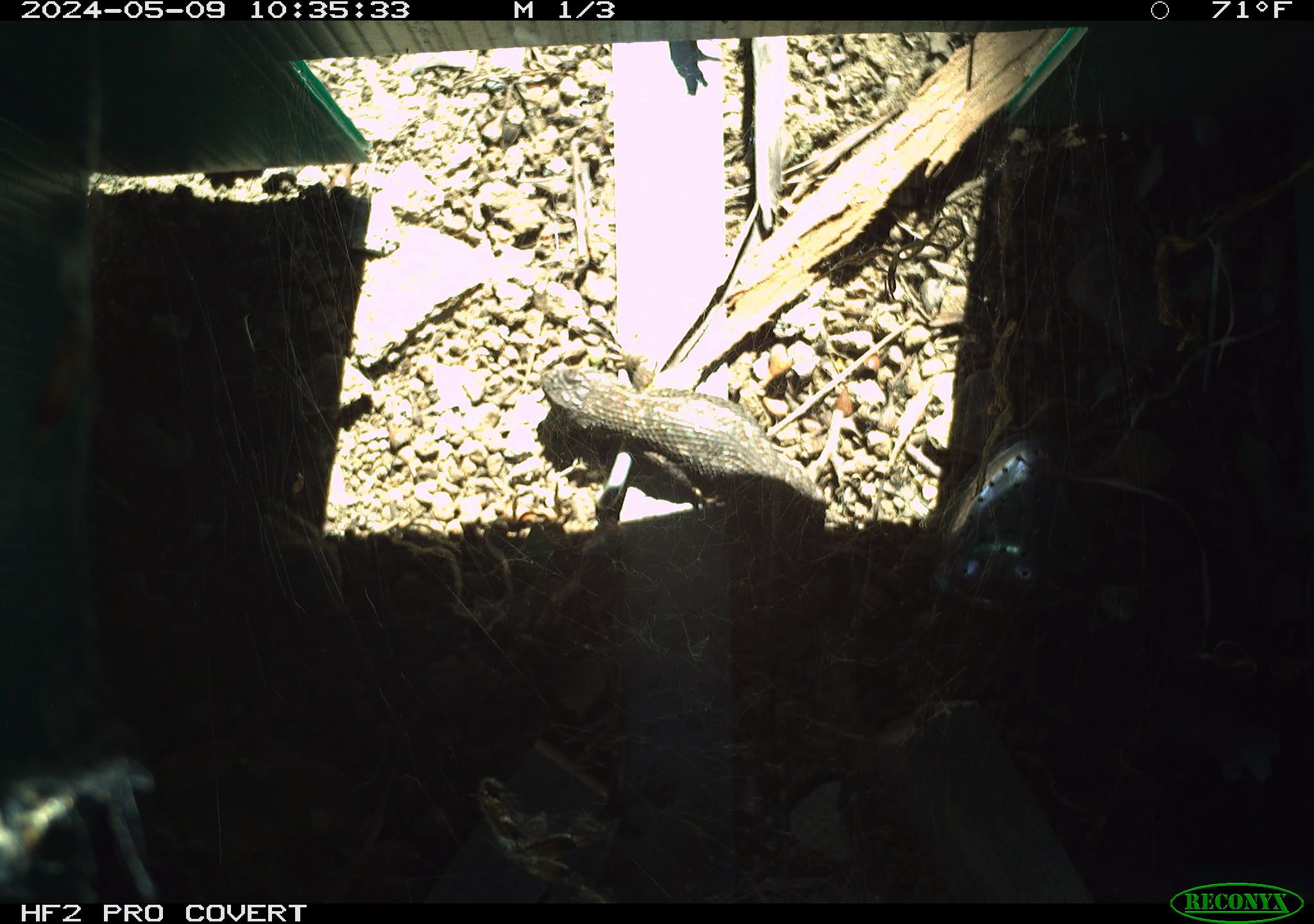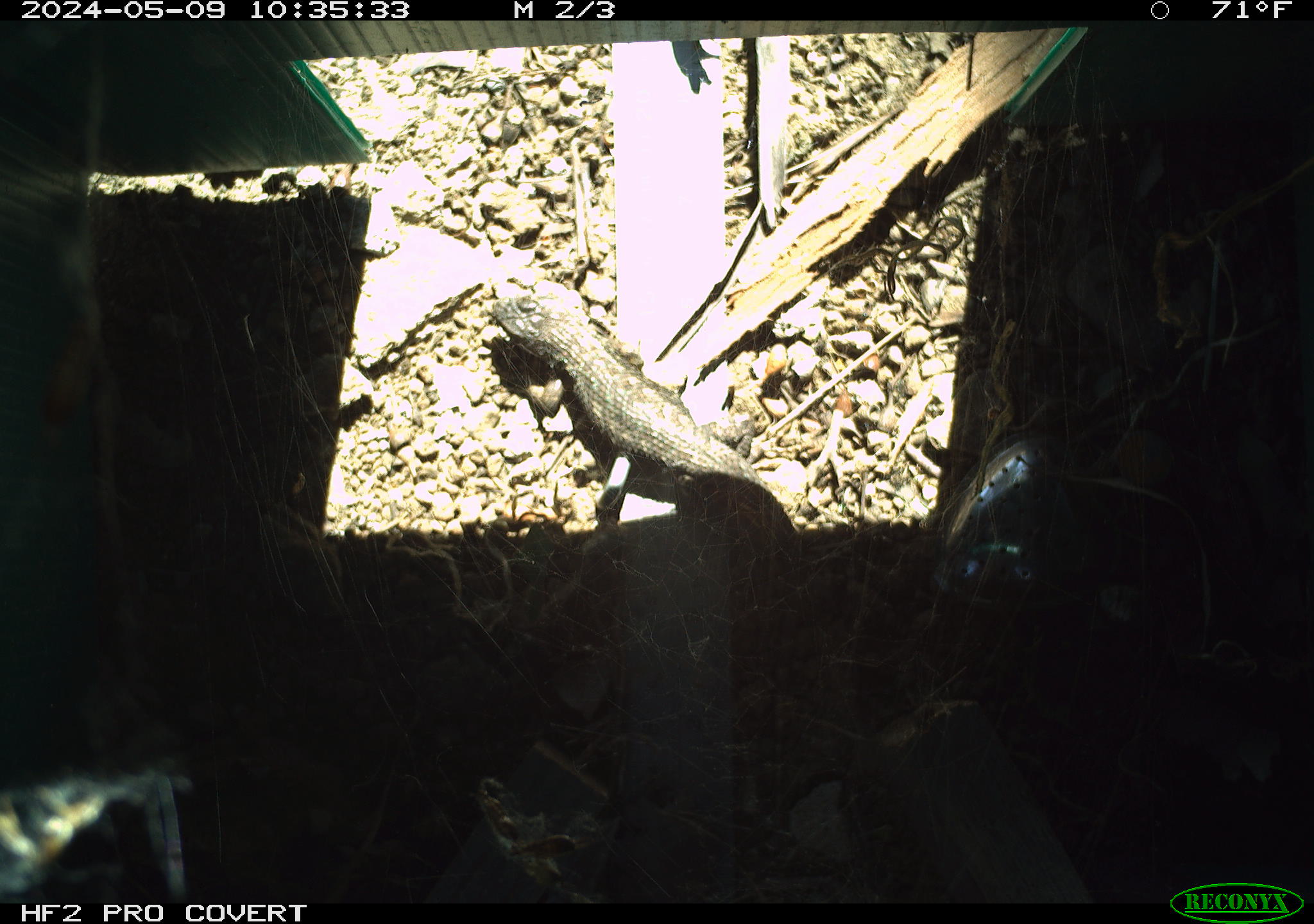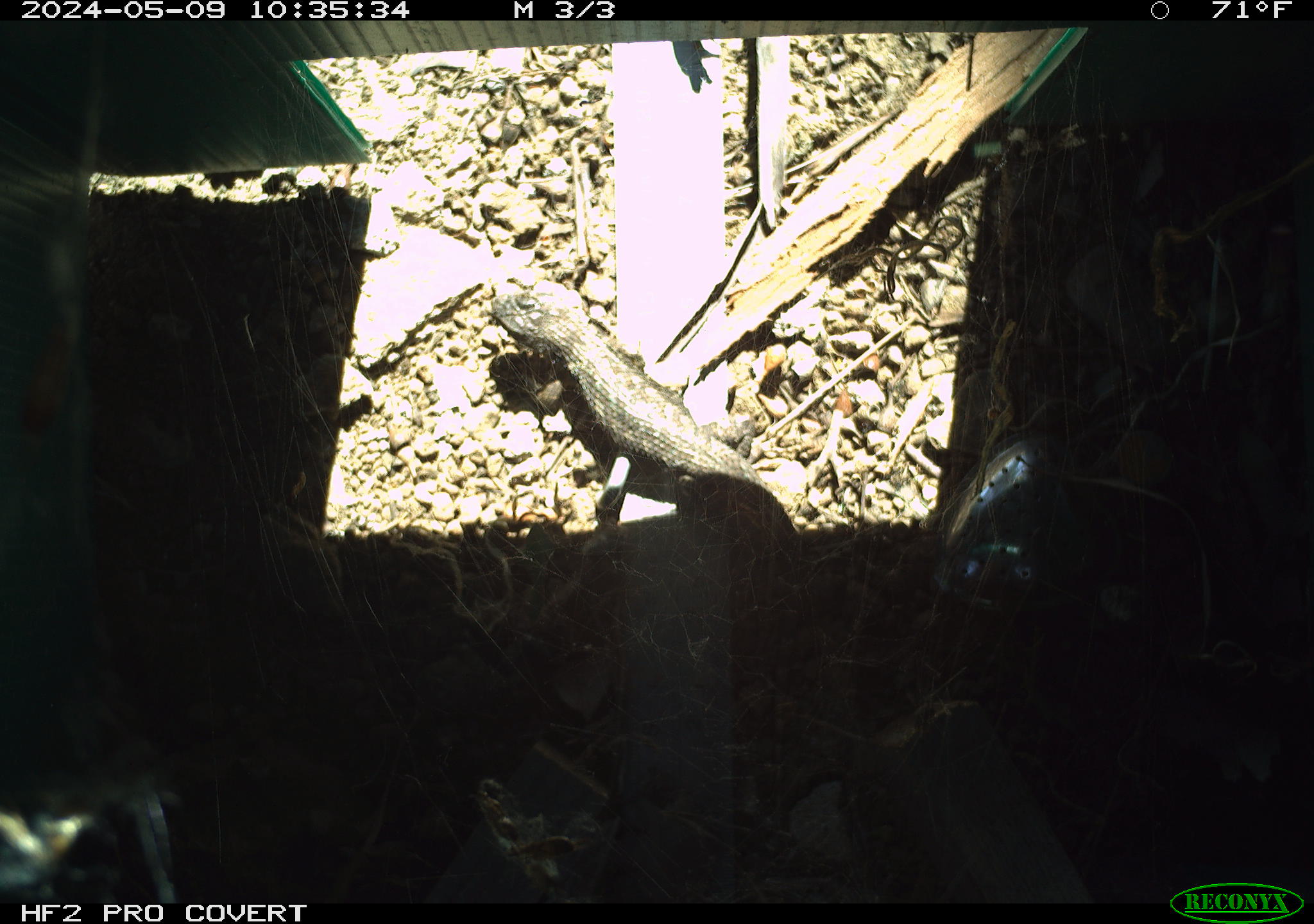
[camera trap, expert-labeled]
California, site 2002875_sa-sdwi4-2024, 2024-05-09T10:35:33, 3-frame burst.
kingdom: Animalia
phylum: Chordata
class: Reptilia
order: Squamata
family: Phrynosomatidae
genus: Sceloporus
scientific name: Sceloporus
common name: spiny lizards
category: sceloporus species